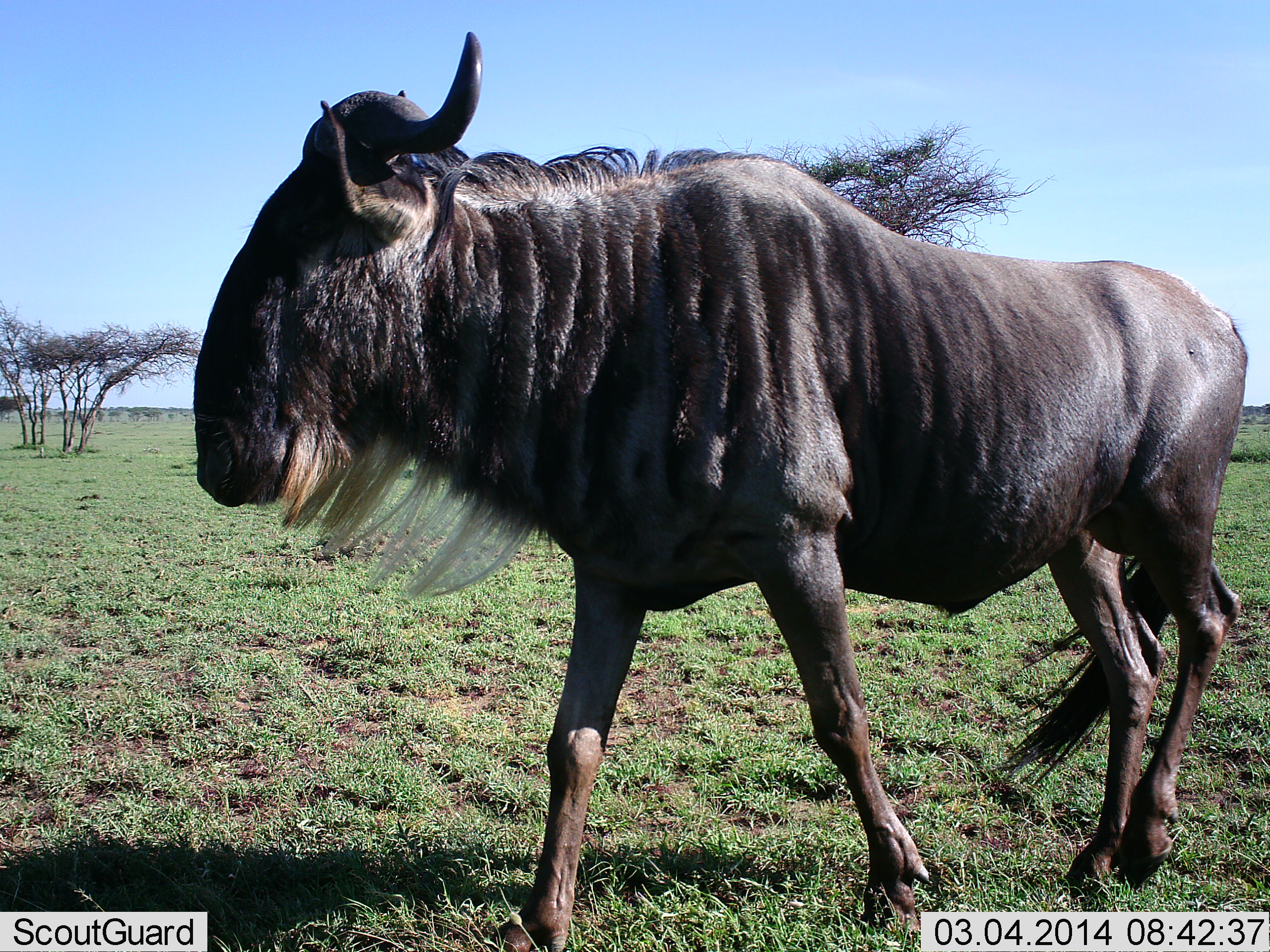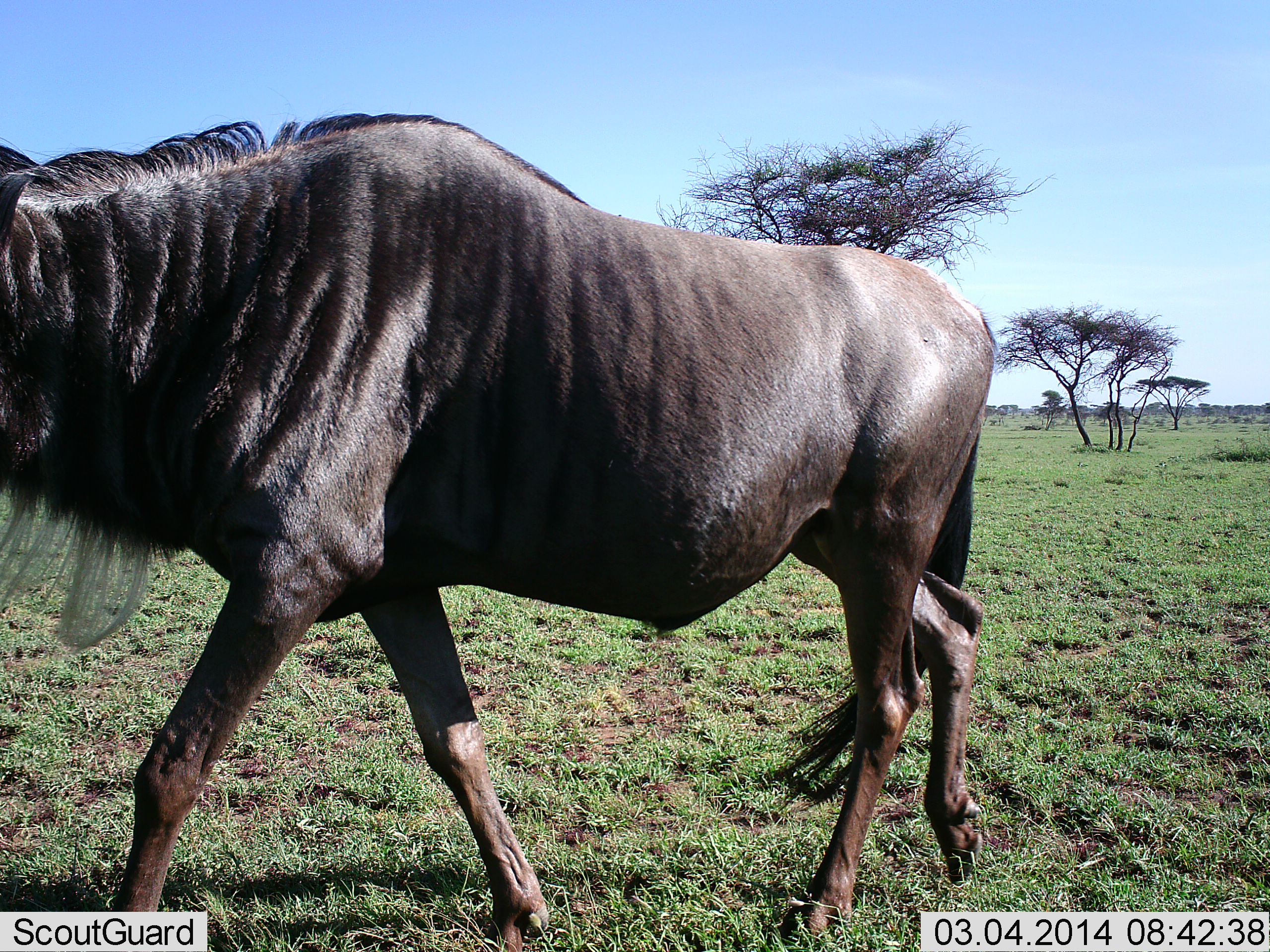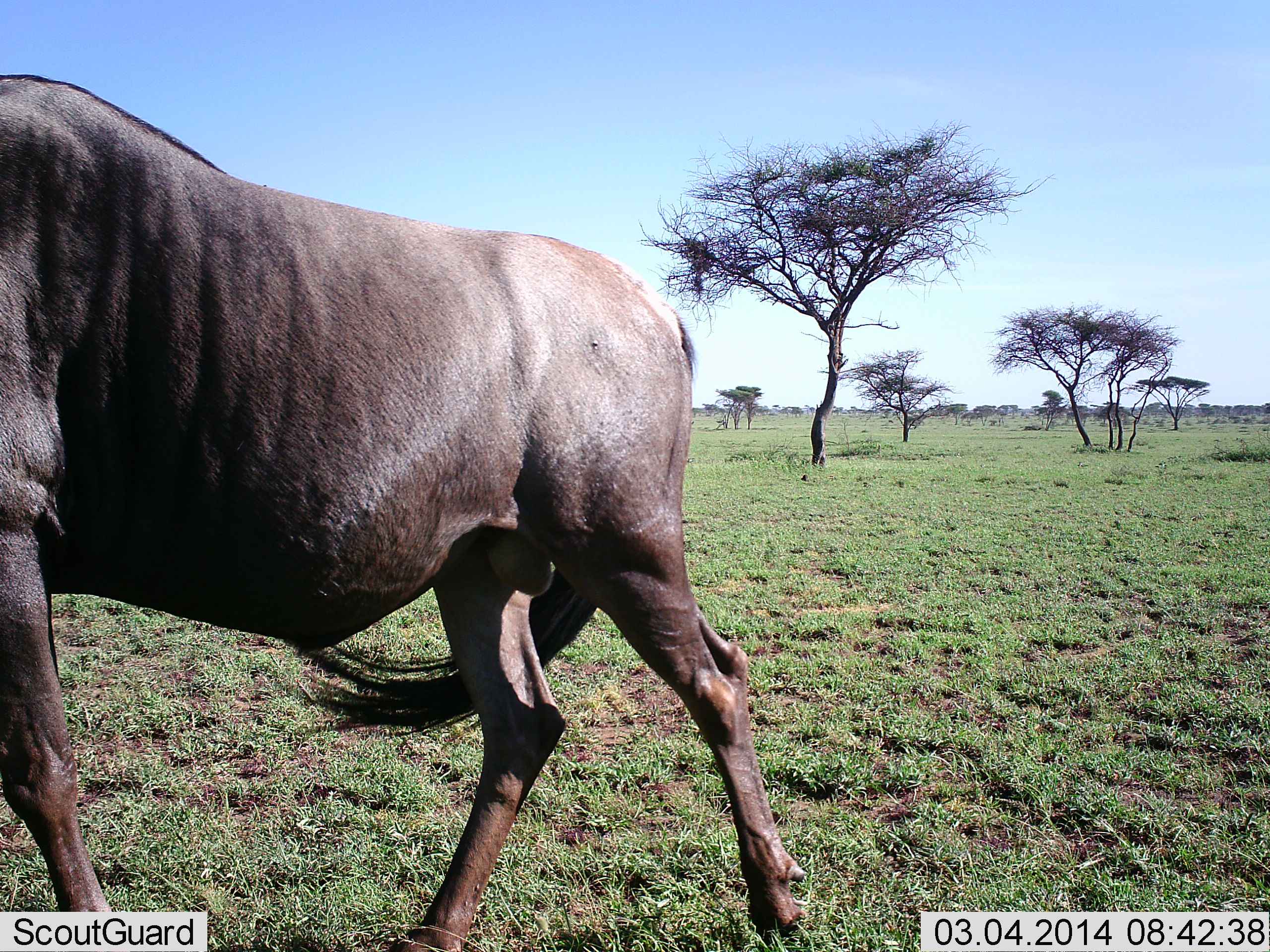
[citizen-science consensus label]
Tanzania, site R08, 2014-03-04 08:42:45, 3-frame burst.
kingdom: Animalia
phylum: Chordata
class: Mammalia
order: Artiodactyla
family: Bovidae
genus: Connochaetes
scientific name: Connochaetes taurinus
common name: blue wildebeest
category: wildebeest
Wildebeest (blue wildebeest) (Connochaetes taurinus), count 1. Behavior (volunteer vote fractions): standing 10%, resting 0%, moving 90%, interacting 0%. Young present (vote fraction): 0%. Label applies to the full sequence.